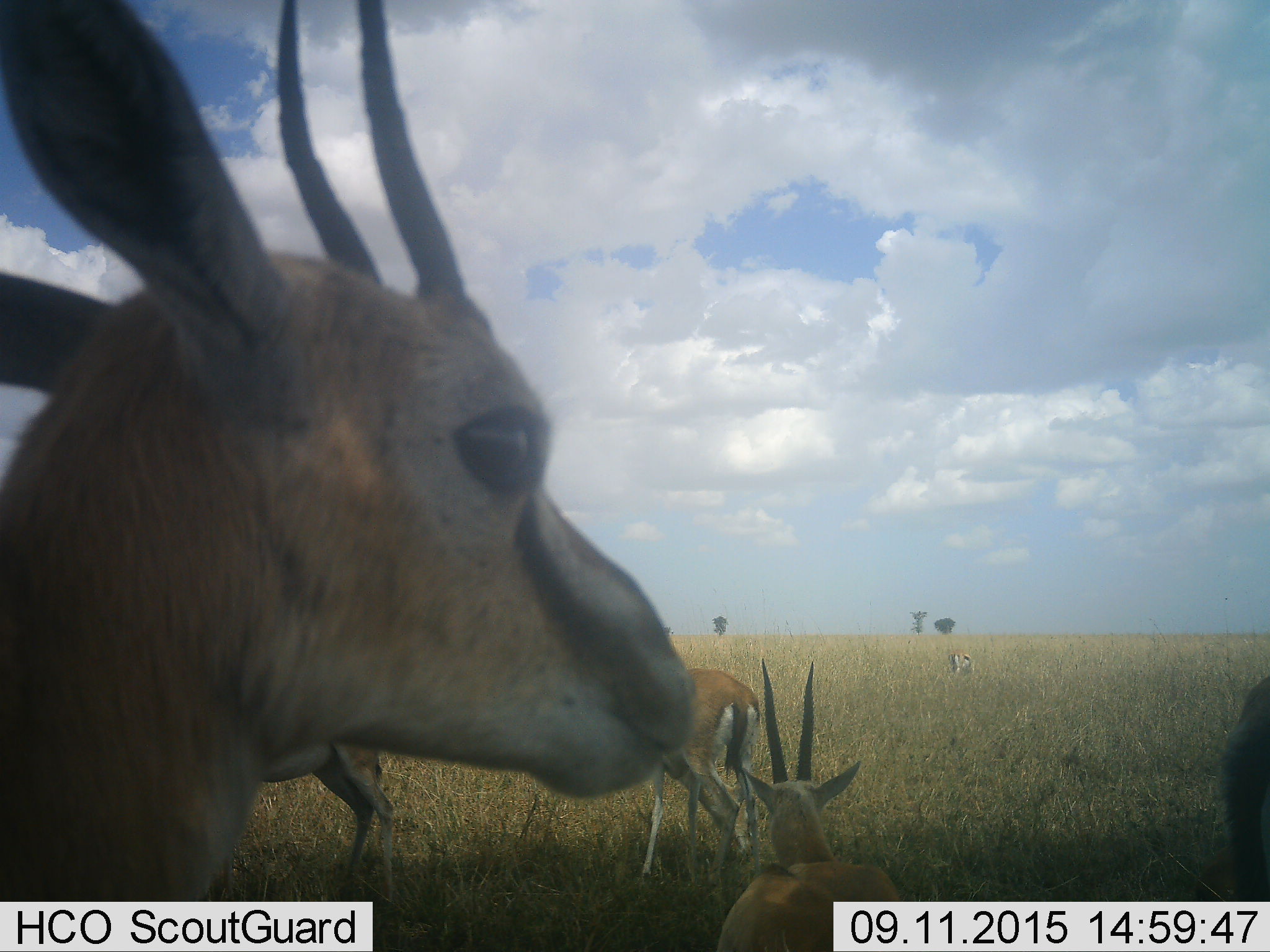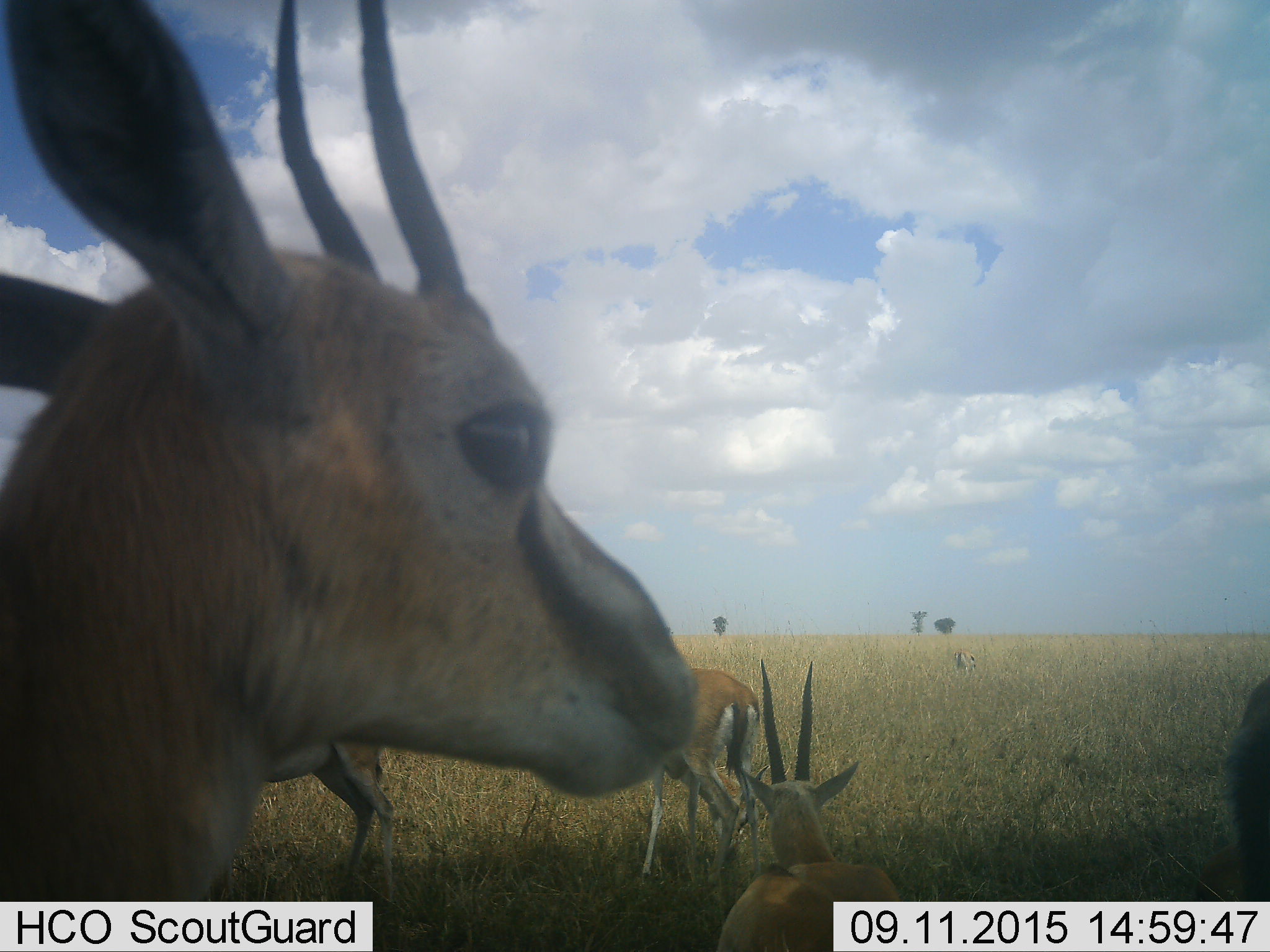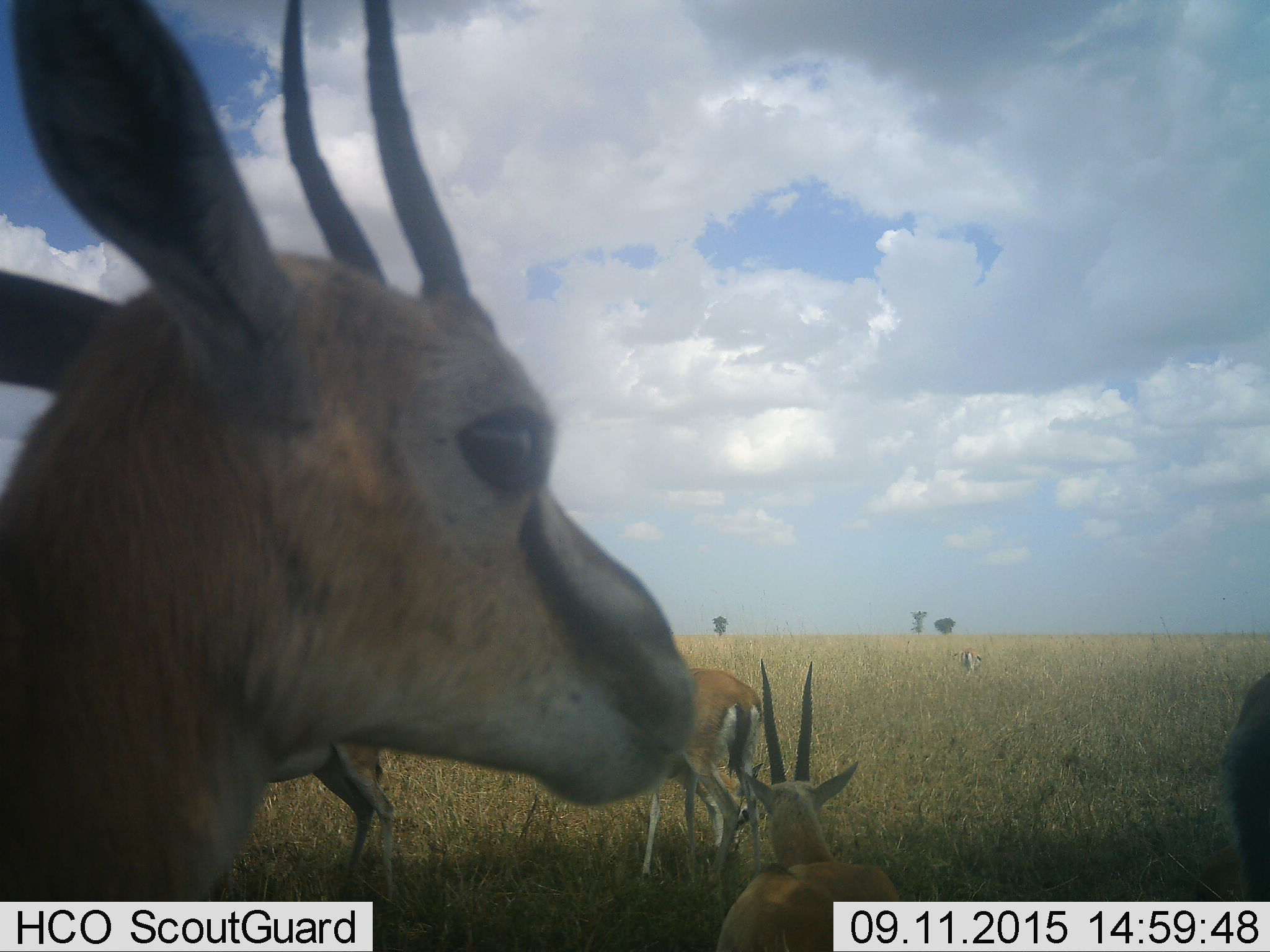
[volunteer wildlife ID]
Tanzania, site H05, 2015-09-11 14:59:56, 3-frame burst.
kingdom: Animalia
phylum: Chordata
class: Mammalia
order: Artiodactyla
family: Bovidae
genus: Eudorcas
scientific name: Eudorcas thomsonii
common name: thomson's gazelle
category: gazellethomsons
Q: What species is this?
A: Gazellethomsons (thomson's gazelle) (Eudorcas thomsonii).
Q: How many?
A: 6.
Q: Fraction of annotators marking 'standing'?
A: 100%.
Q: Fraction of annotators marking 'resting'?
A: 67%.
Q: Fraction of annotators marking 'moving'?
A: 22%.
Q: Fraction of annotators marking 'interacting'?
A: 0%.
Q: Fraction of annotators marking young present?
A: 11%.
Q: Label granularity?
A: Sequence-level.